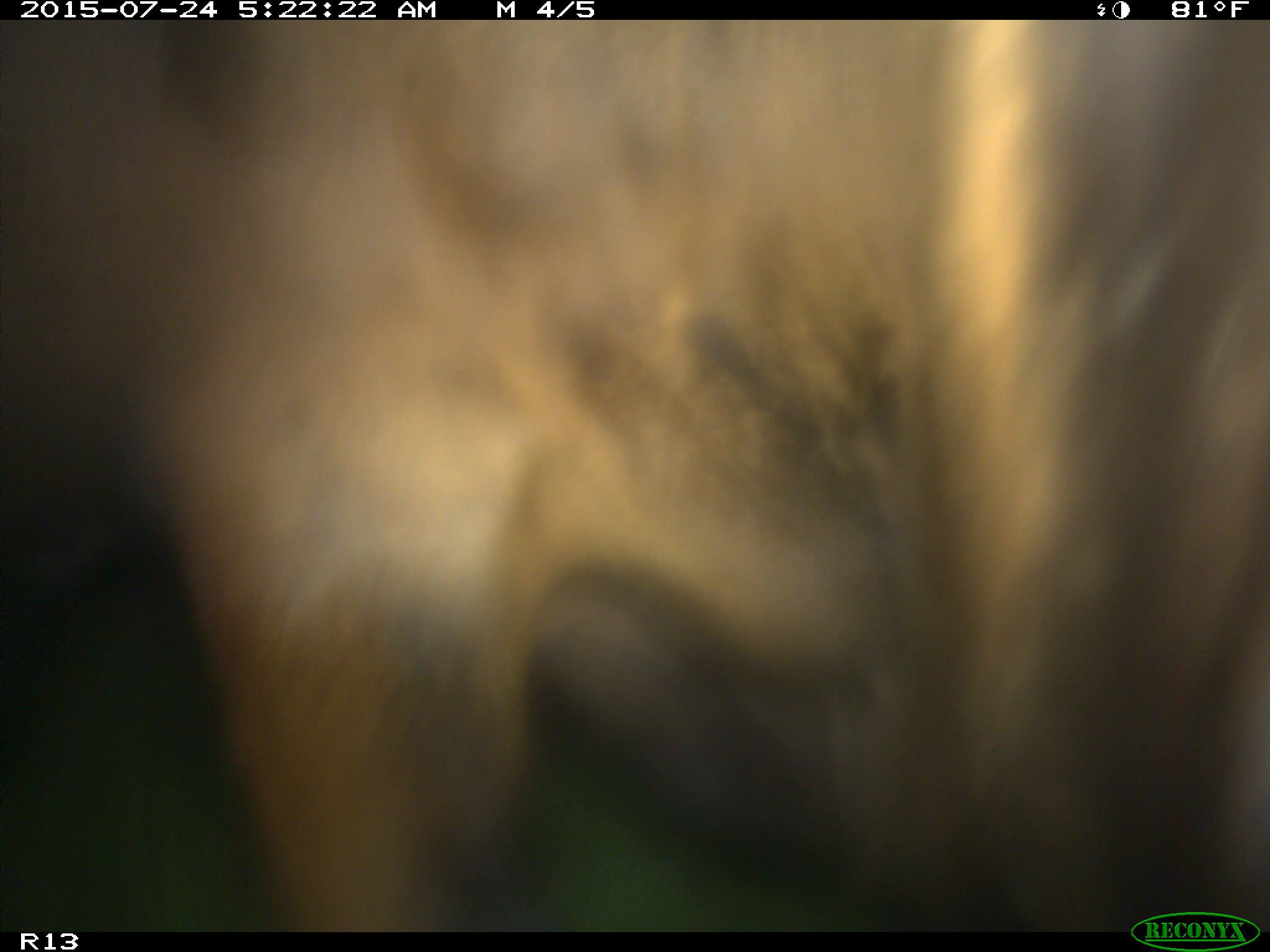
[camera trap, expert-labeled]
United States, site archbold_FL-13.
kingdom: Animalia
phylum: Chordata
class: Mammalia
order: Artiodactyla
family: Bovidae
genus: Bos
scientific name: Bos taurus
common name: domestic cow